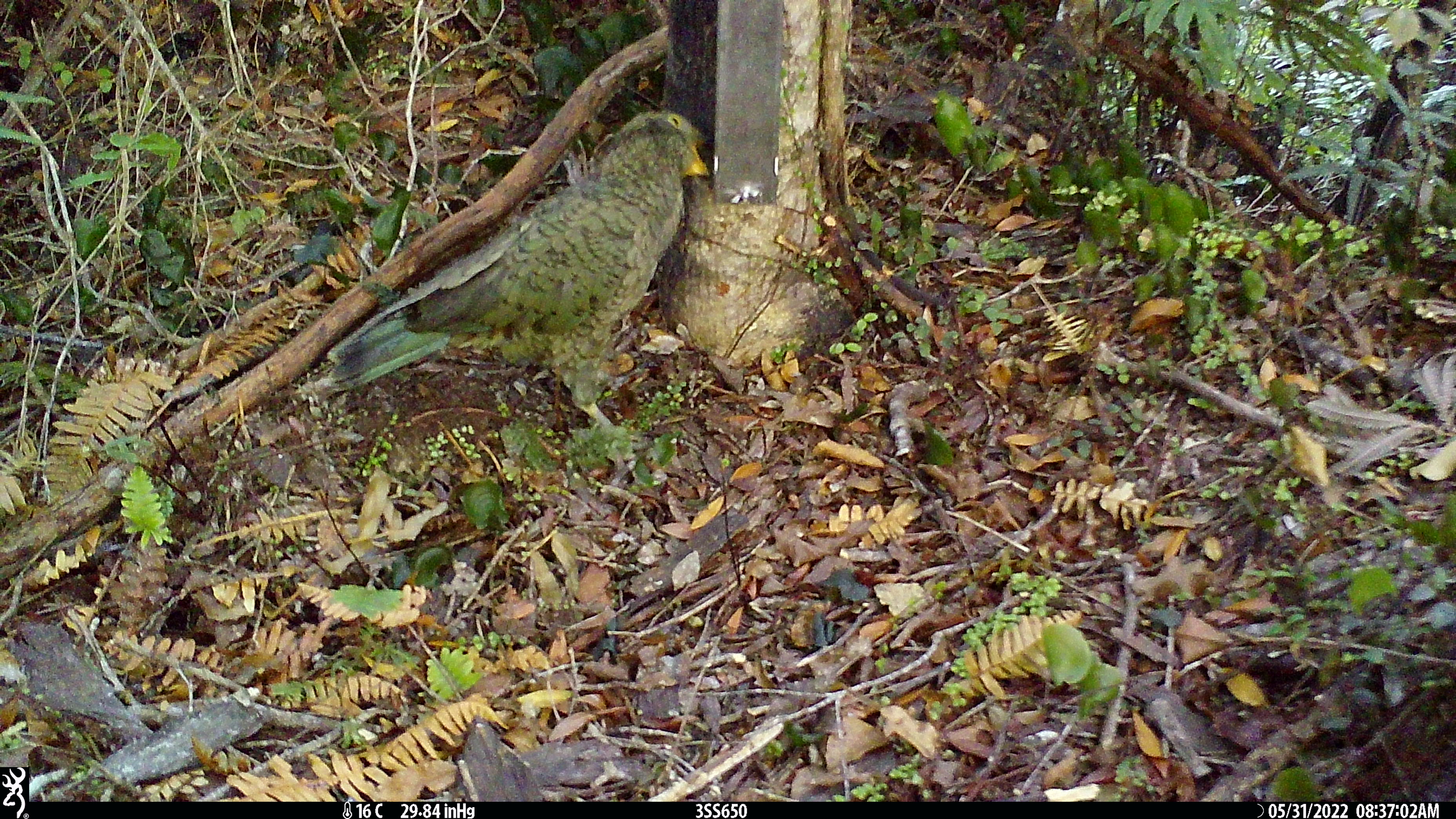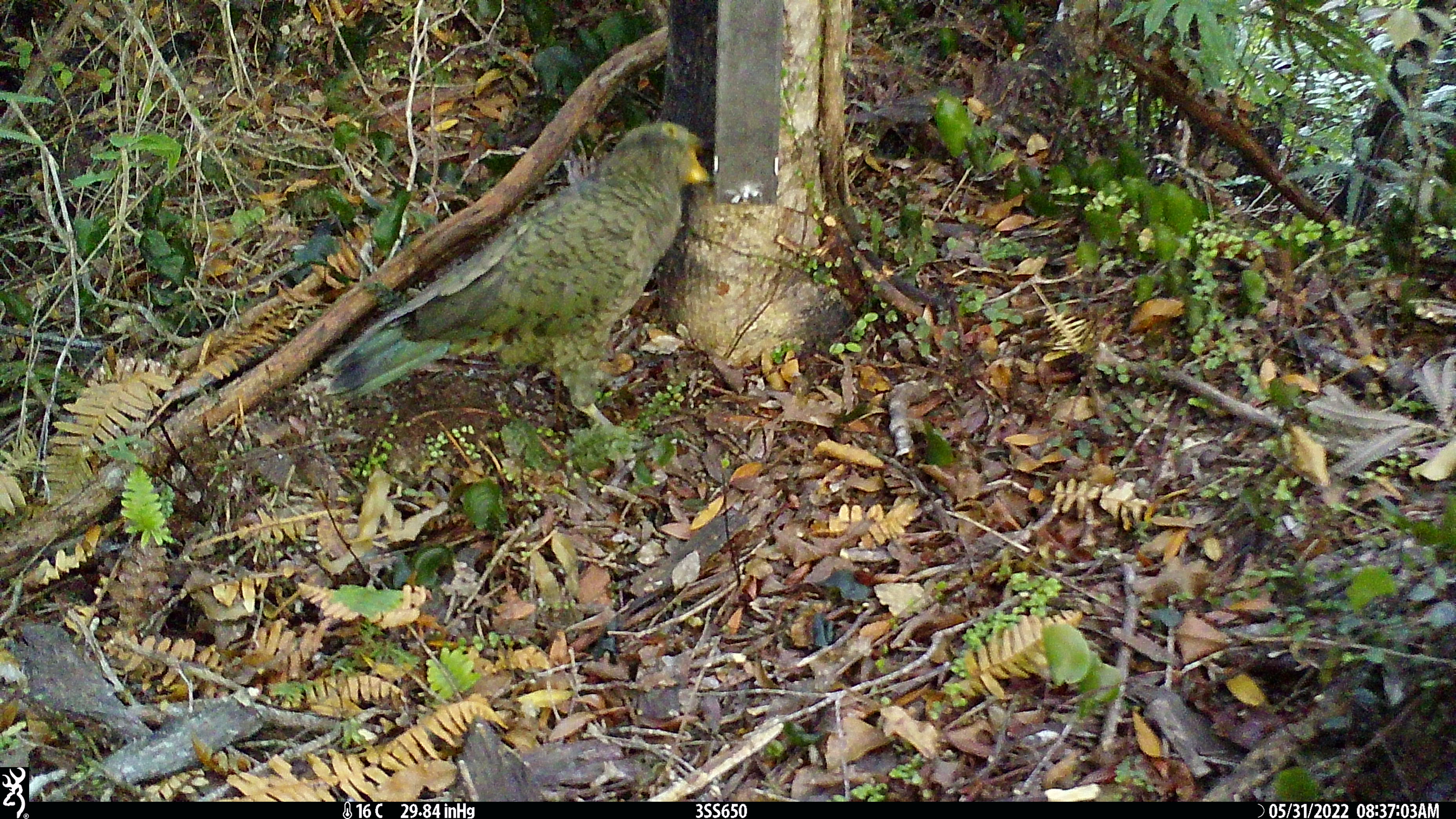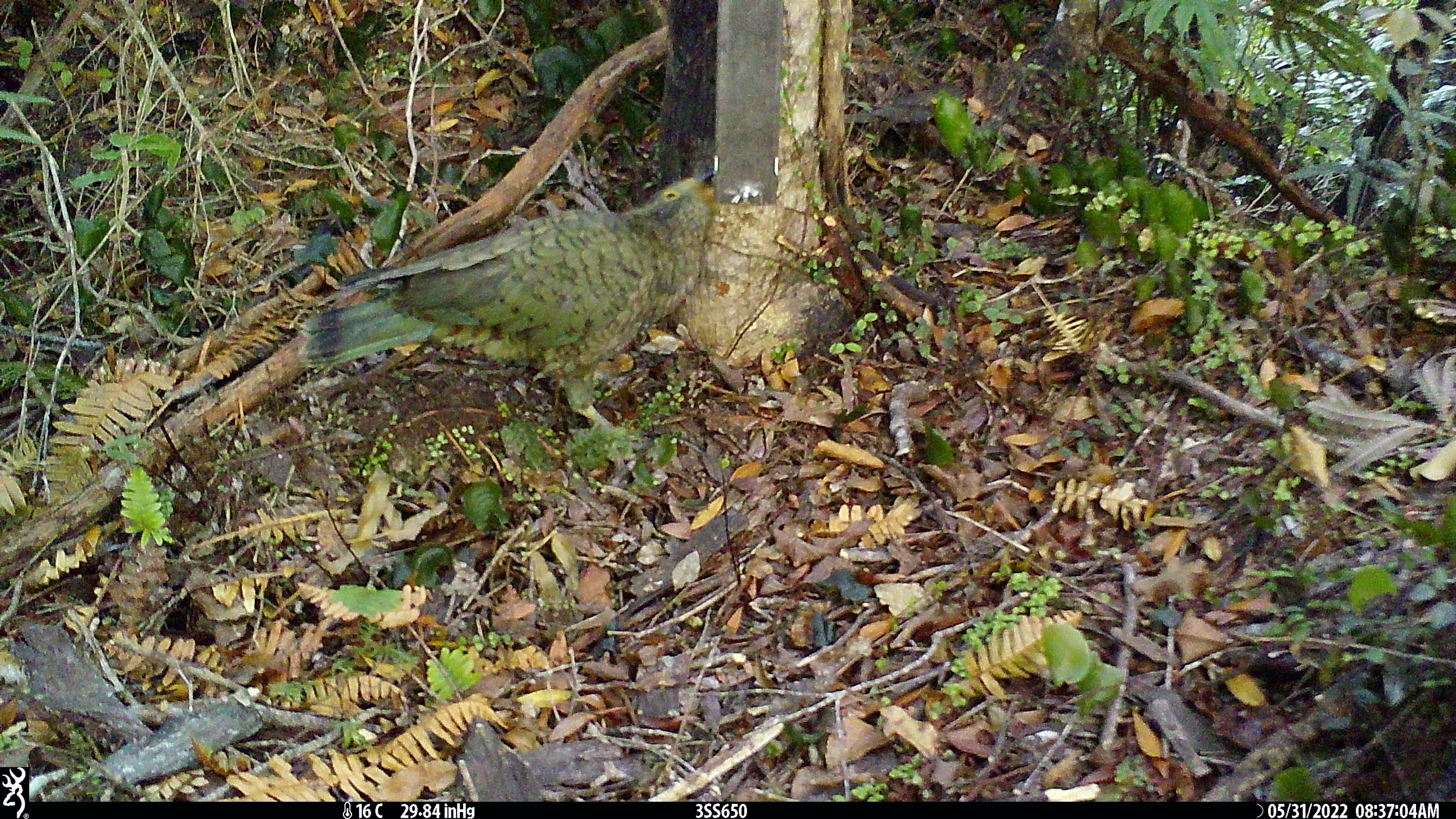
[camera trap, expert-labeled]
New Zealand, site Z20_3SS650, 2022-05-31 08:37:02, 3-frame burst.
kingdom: Animalia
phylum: Chordata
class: Aves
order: Psittaciformes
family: Strigopidae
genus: Nestor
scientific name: Nestor notabilis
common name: kea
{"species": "kea (Nestor notabilis)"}